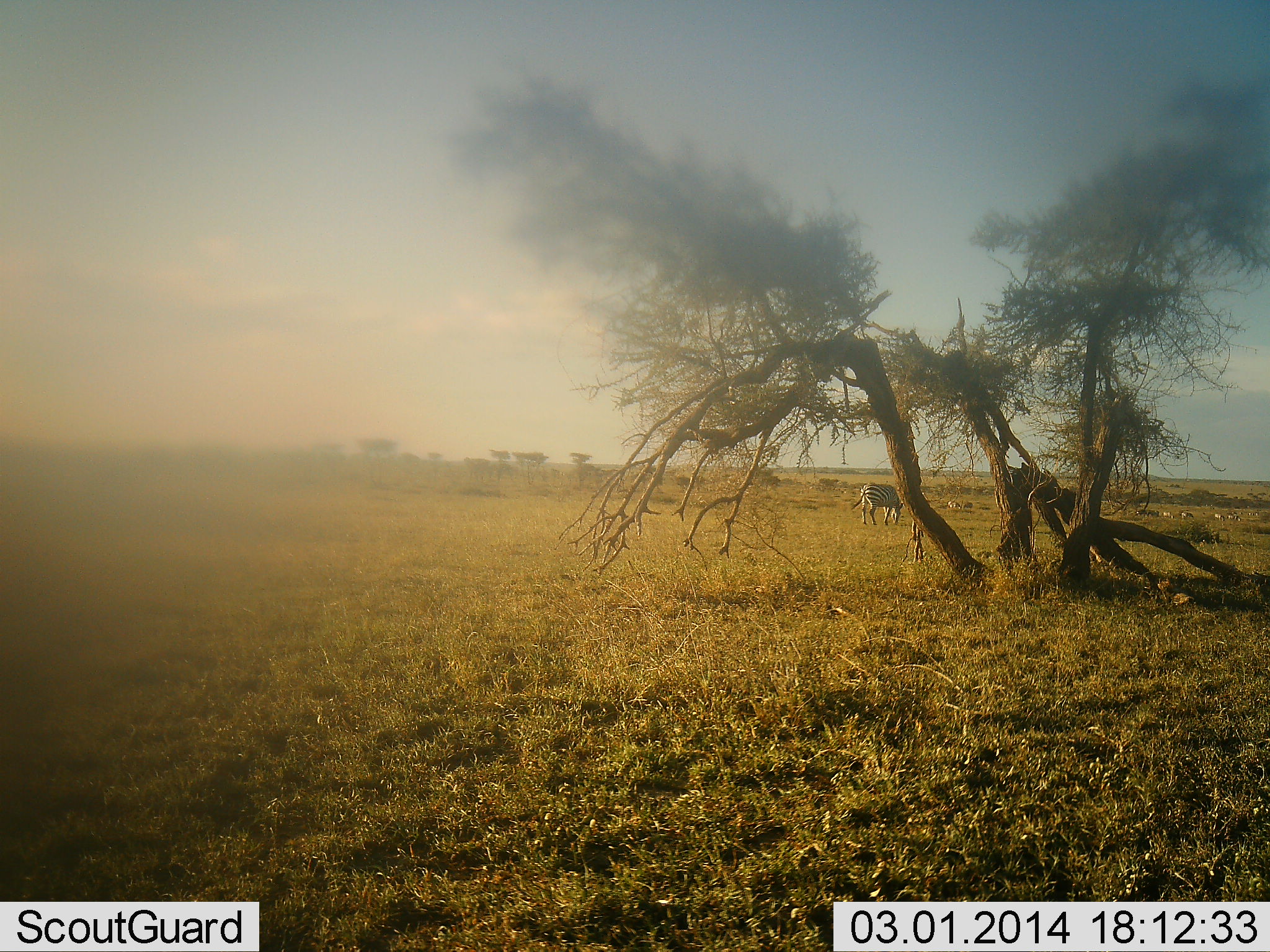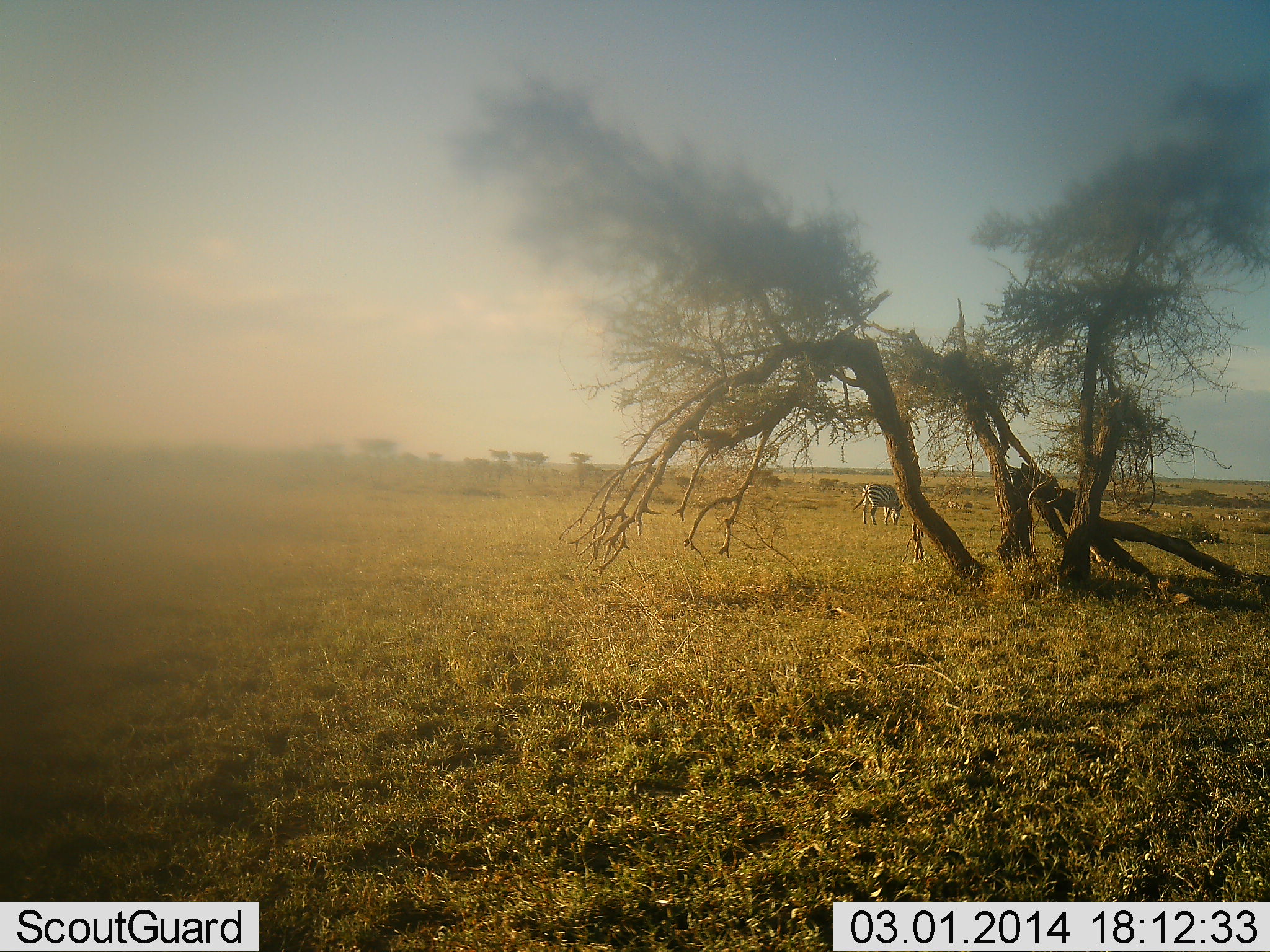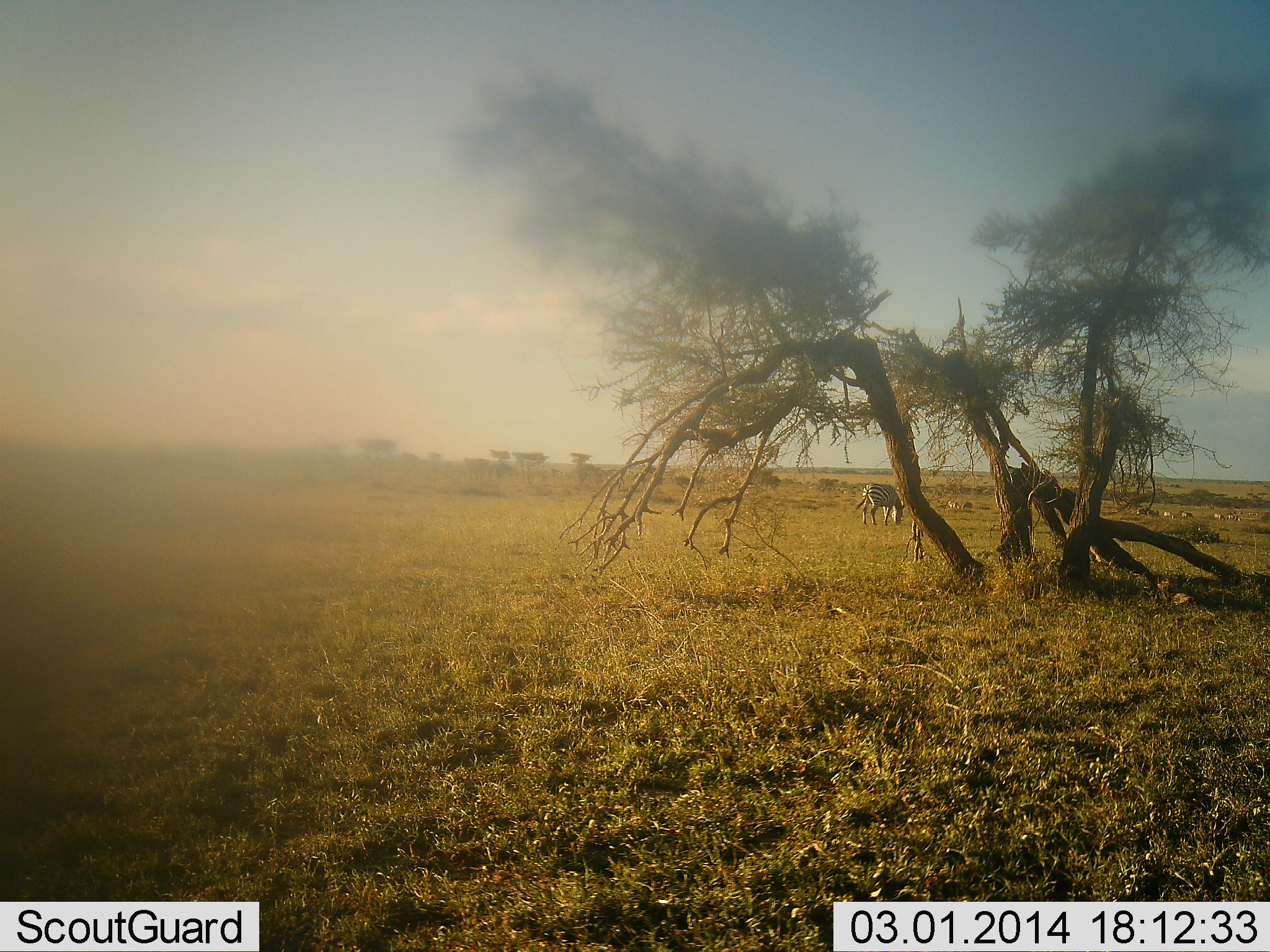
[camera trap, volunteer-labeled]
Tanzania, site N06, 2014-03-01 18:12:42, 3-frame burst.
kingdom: Animalia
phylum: Chordata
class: Mammalia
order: Perissodactyla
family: Equidae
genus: Equus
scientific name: Equus quagga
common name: plains zebra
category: zebra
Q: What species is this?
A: Zebra (plains zebra) (Equus quagga).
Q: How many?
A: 1.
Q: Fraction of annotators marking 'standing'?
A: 9%.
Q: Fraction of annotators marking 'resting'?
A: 0%.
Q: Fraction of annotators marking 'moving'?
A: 9%.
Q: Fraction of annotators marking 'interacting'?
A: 0%.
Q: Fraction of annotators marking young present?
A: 0%.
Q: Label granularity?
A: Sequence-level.